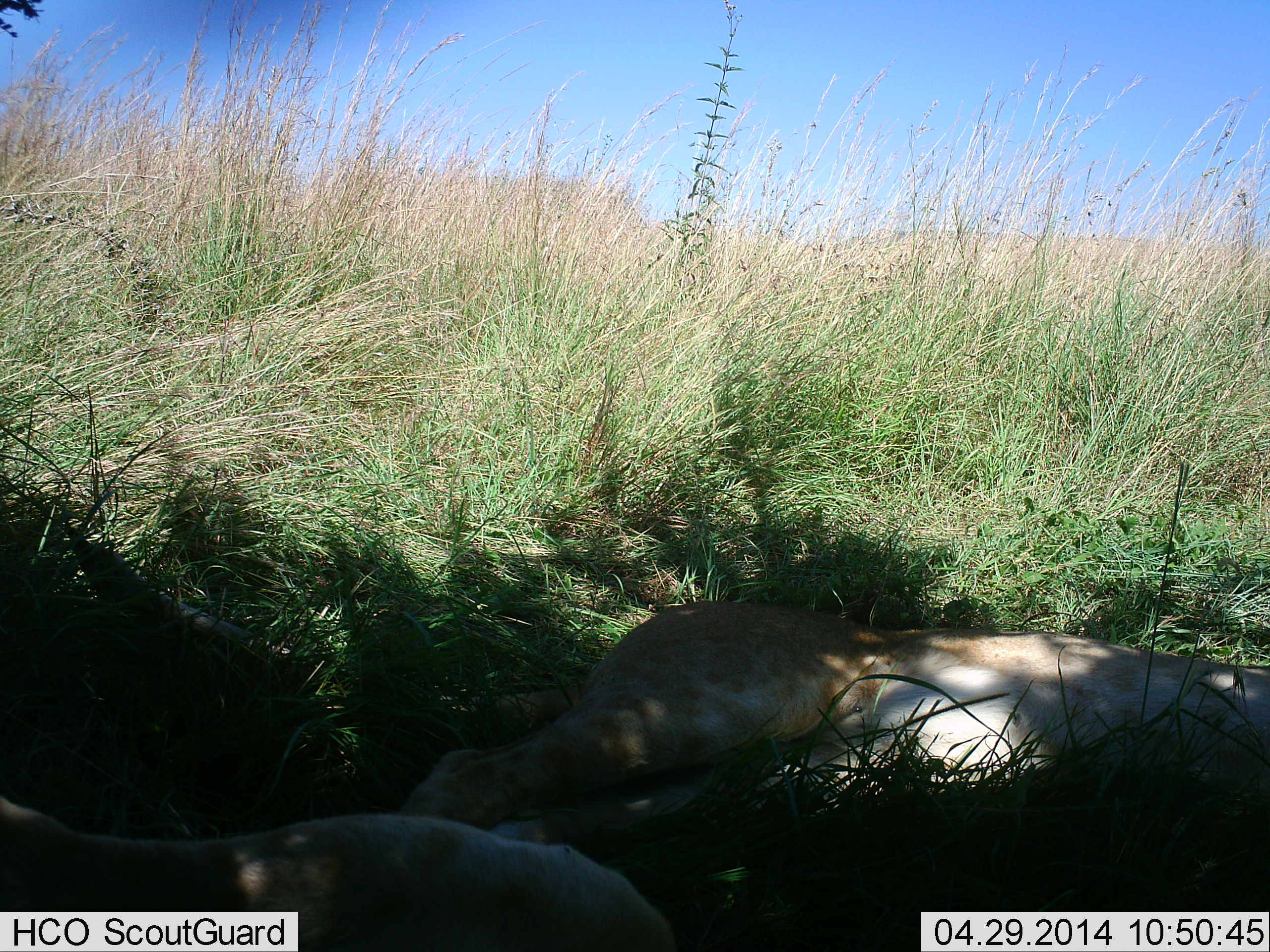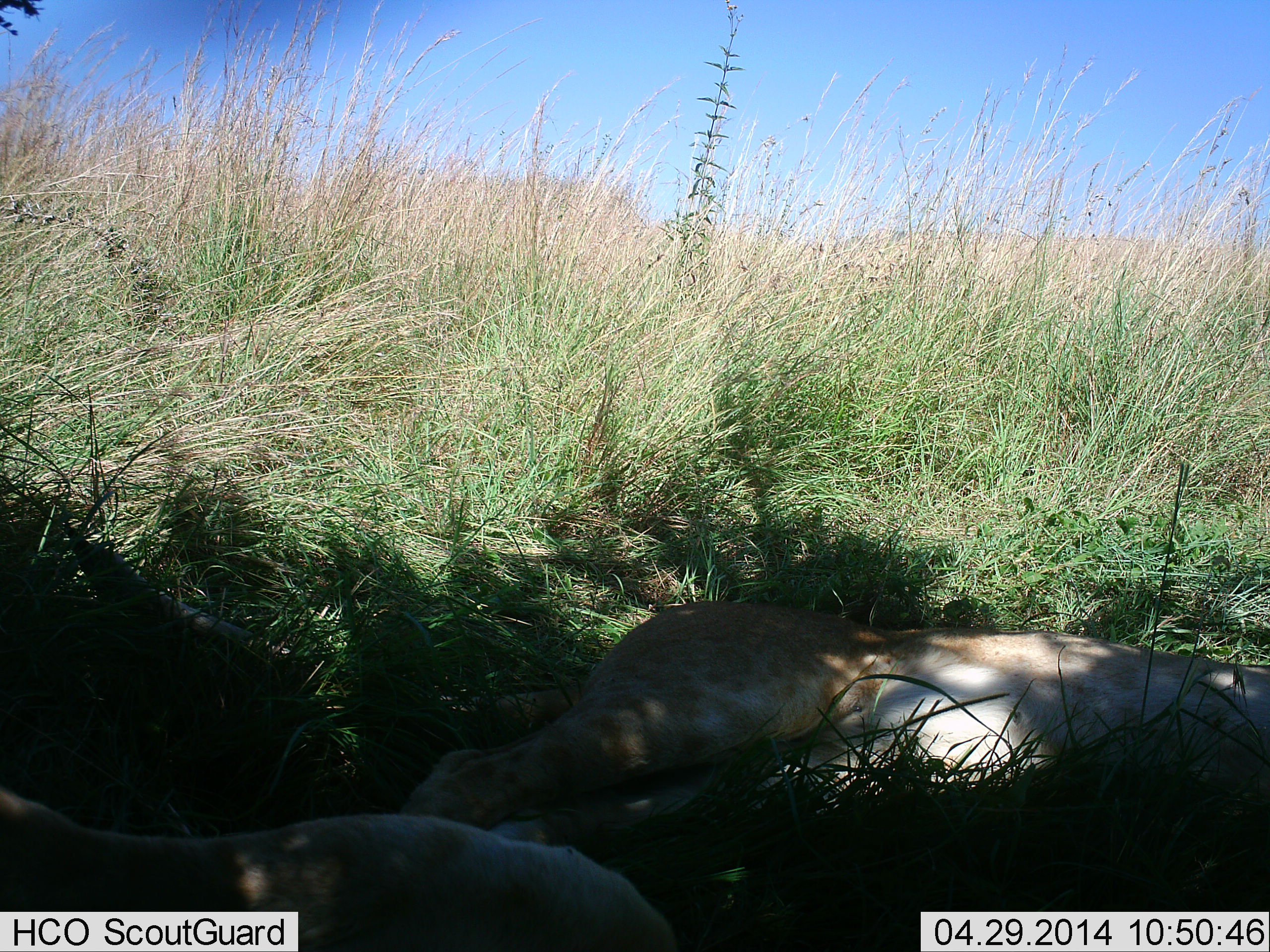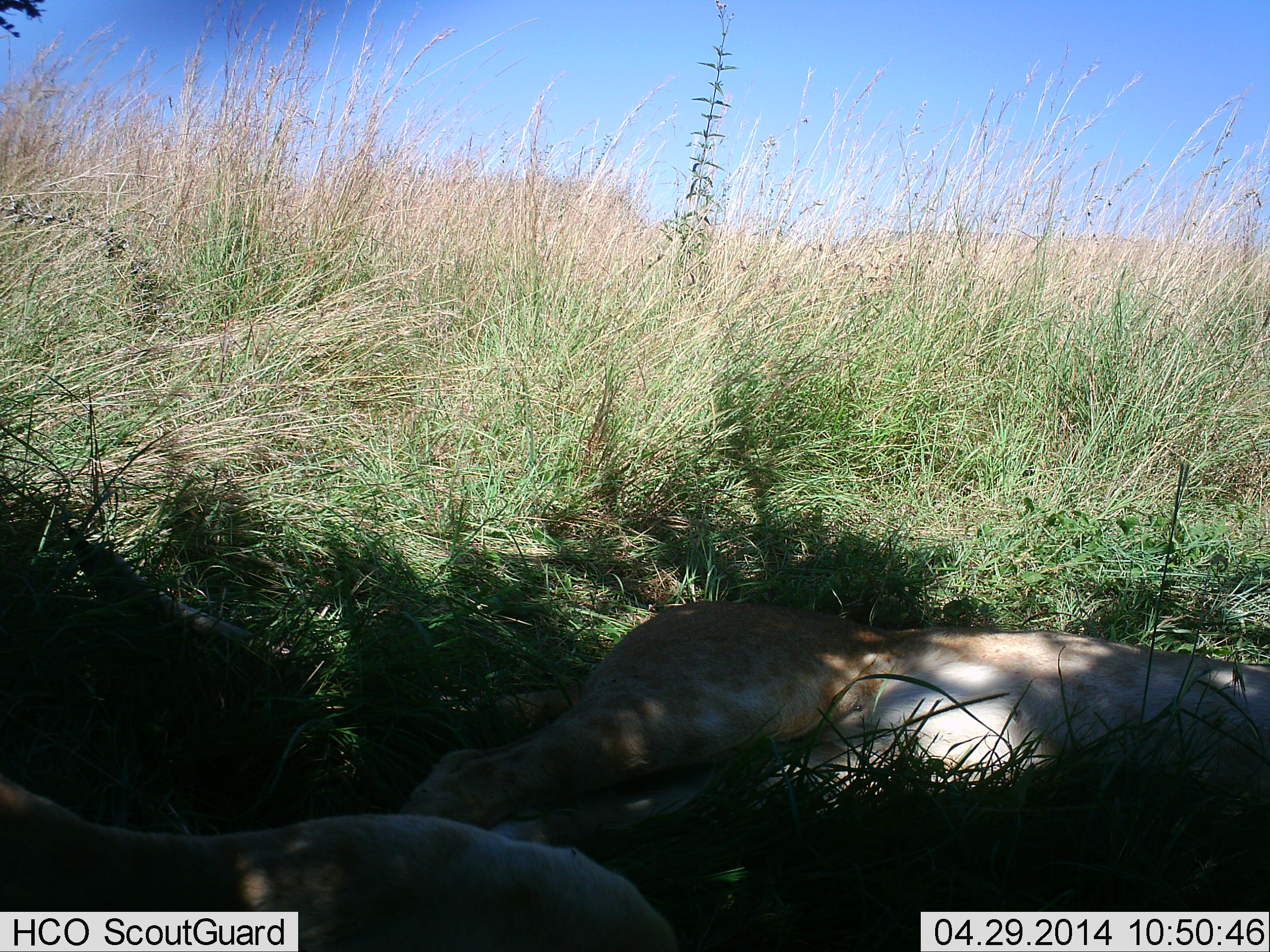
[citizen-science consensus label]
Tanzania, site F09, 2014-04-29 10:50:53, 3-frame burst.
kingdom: Animalia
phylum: Chordata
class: Mammalia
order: Carnivora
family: Felidae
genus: Panthera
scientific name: Panthera leo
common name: lion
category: lionfemale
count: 2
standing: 0%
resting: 100%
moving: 0%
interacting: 0%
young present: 20%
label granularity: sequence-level